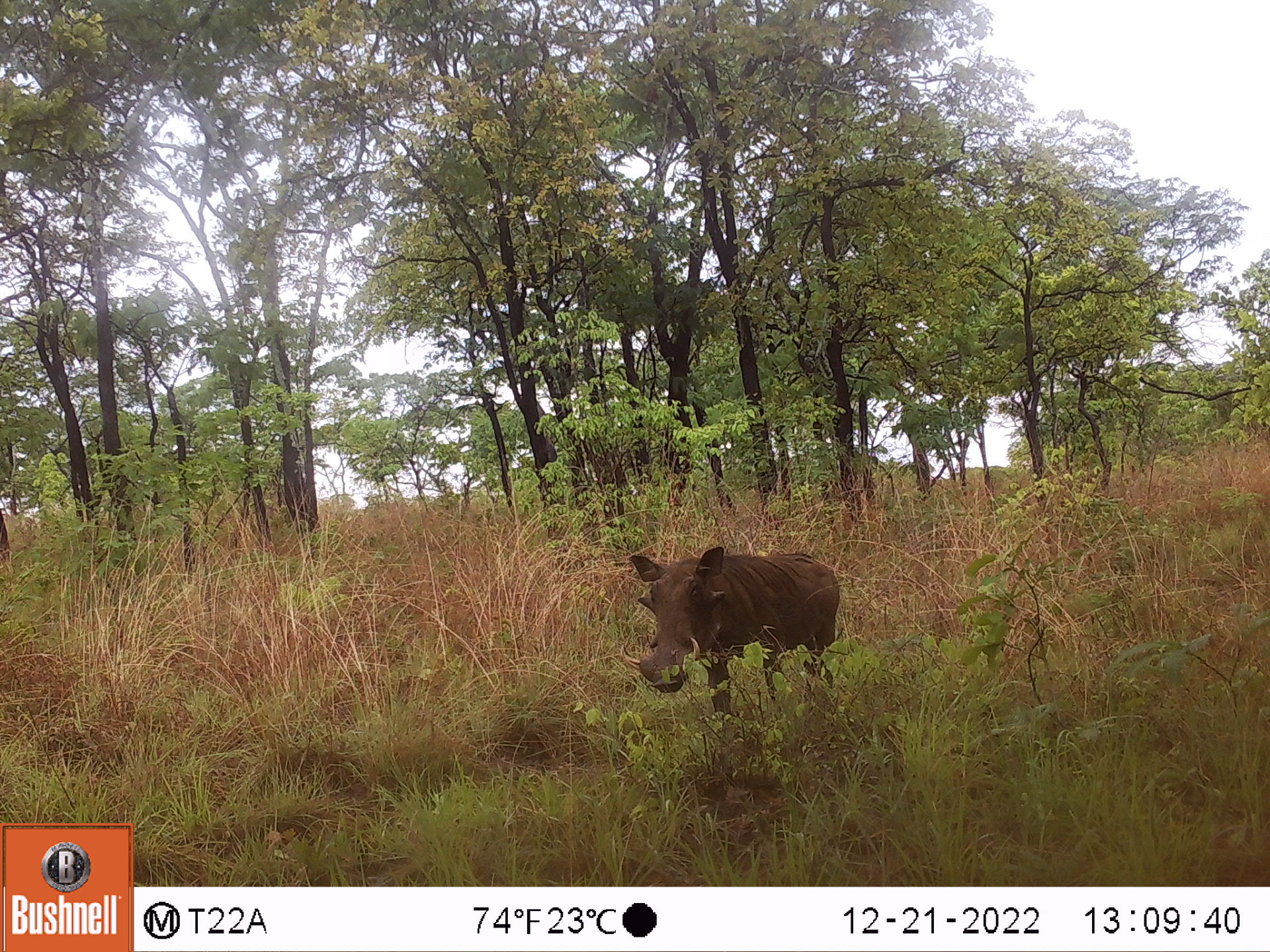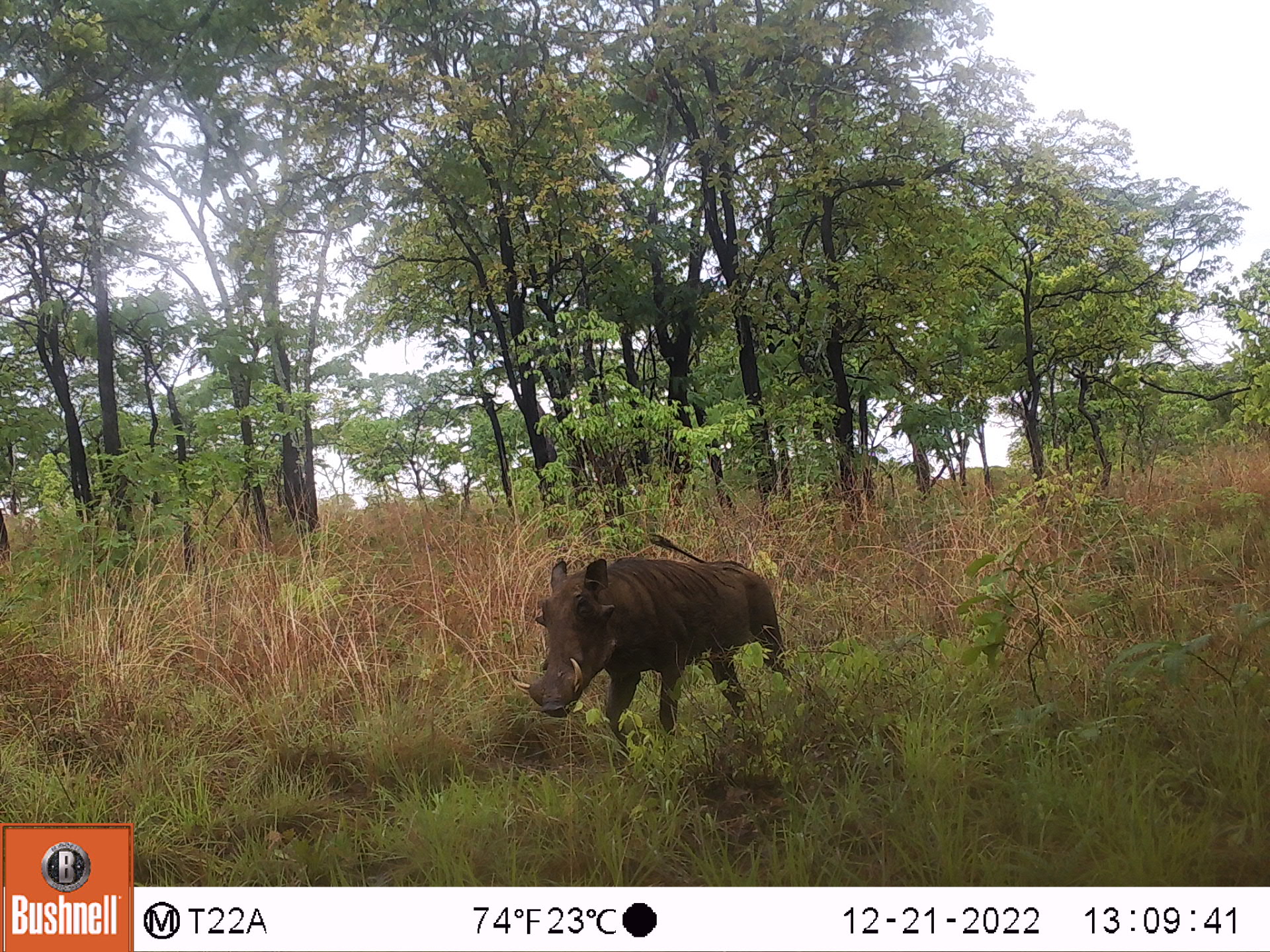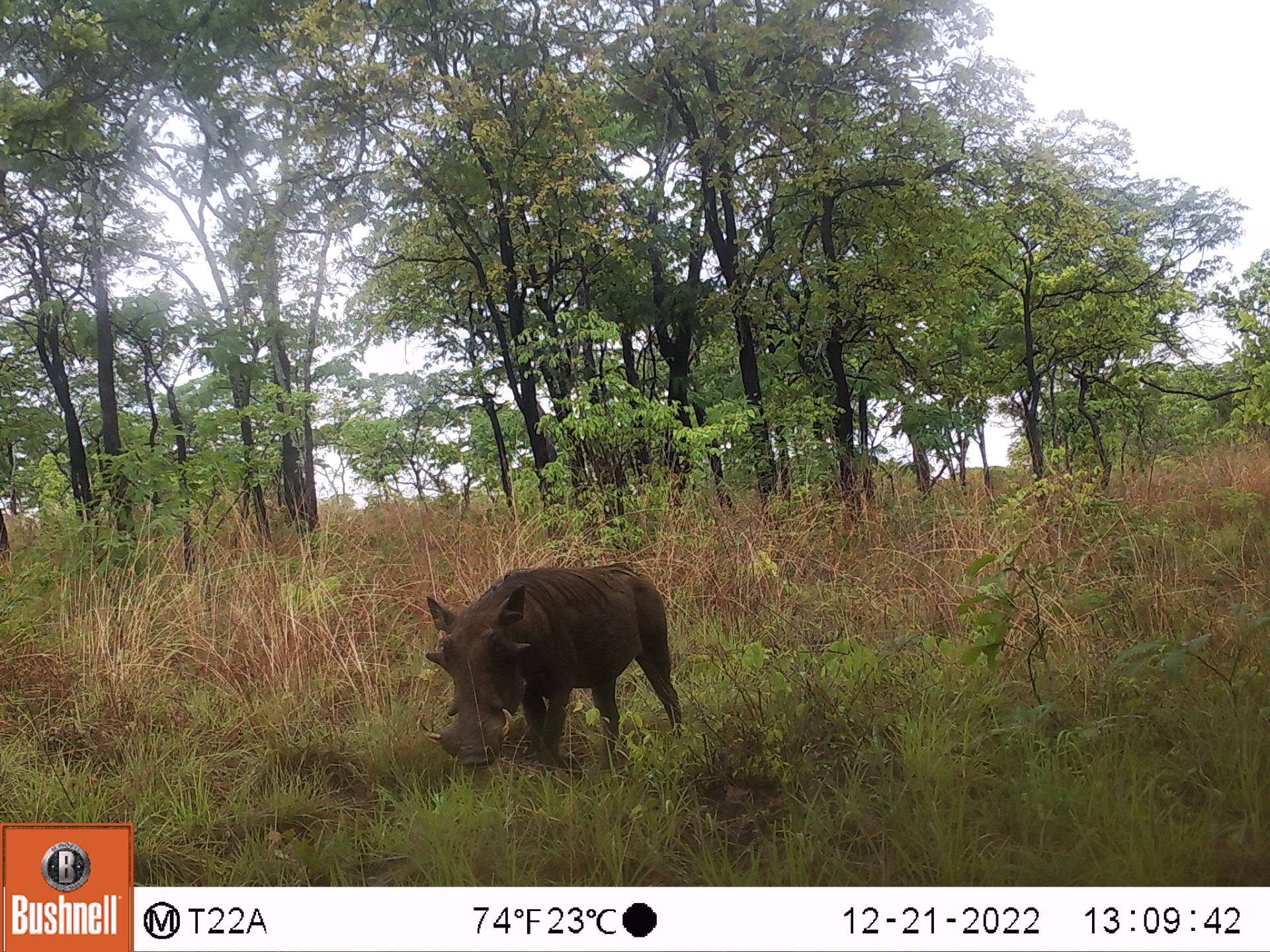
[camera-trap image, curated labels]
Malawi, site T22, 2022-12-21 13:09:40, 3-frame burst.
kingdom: Animalia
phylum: Chordata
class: Mammalia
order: Artiodactyla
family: Suidae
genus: Phacochoerus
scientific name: Phacochoerus africanus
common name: common warthog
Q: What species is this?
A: Common warthog (Phacochoerus africanus).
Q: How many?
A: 1.